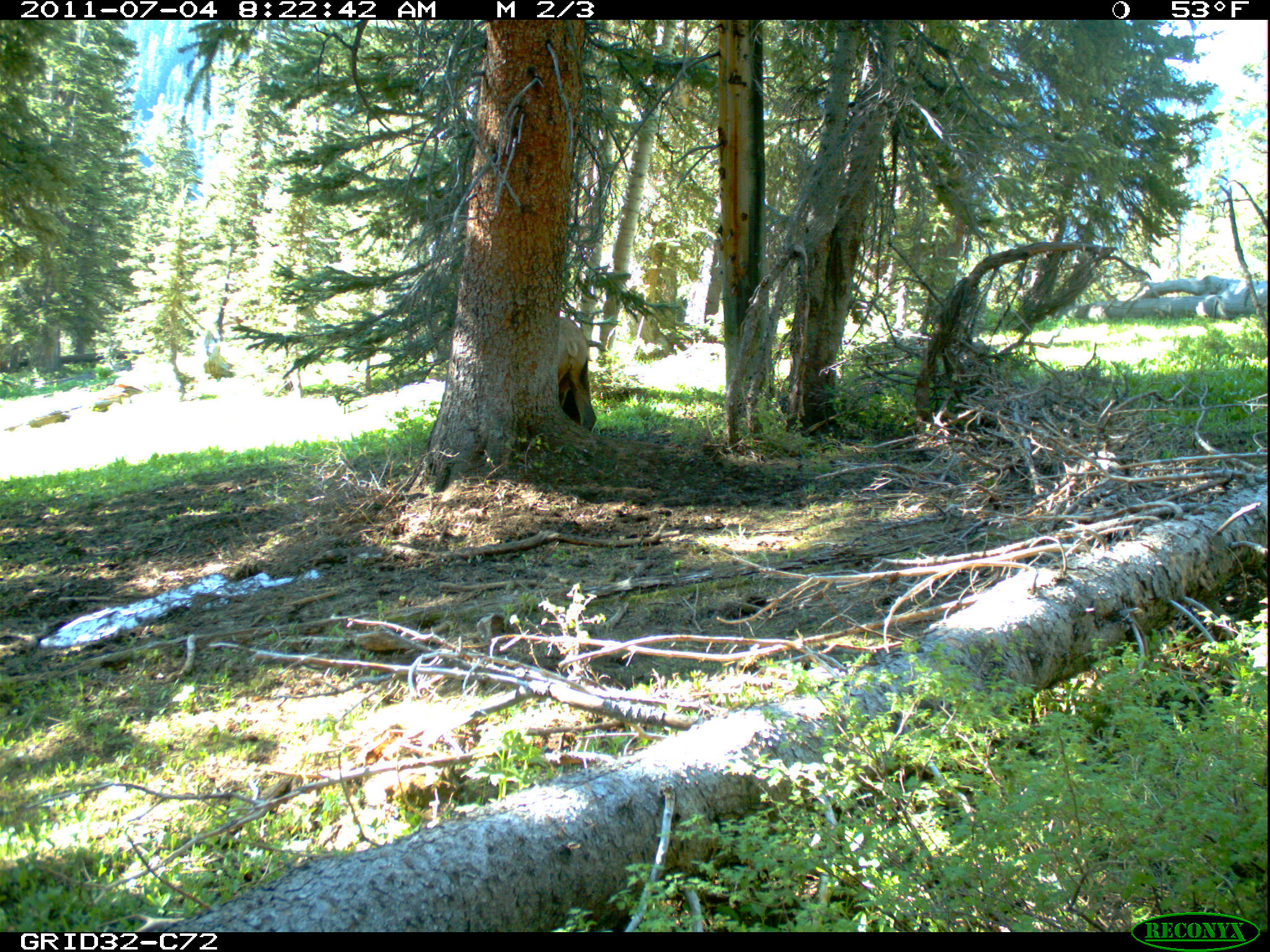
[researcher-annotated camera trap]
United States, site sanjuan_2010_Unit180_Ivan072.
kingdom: Animalia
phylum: Chordata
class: Mammalia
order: Artiodactyla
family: Cervidae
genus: Cervus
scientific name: Cervus elaphus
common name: red deer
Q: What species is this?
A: Cervus elaphus (red deer).